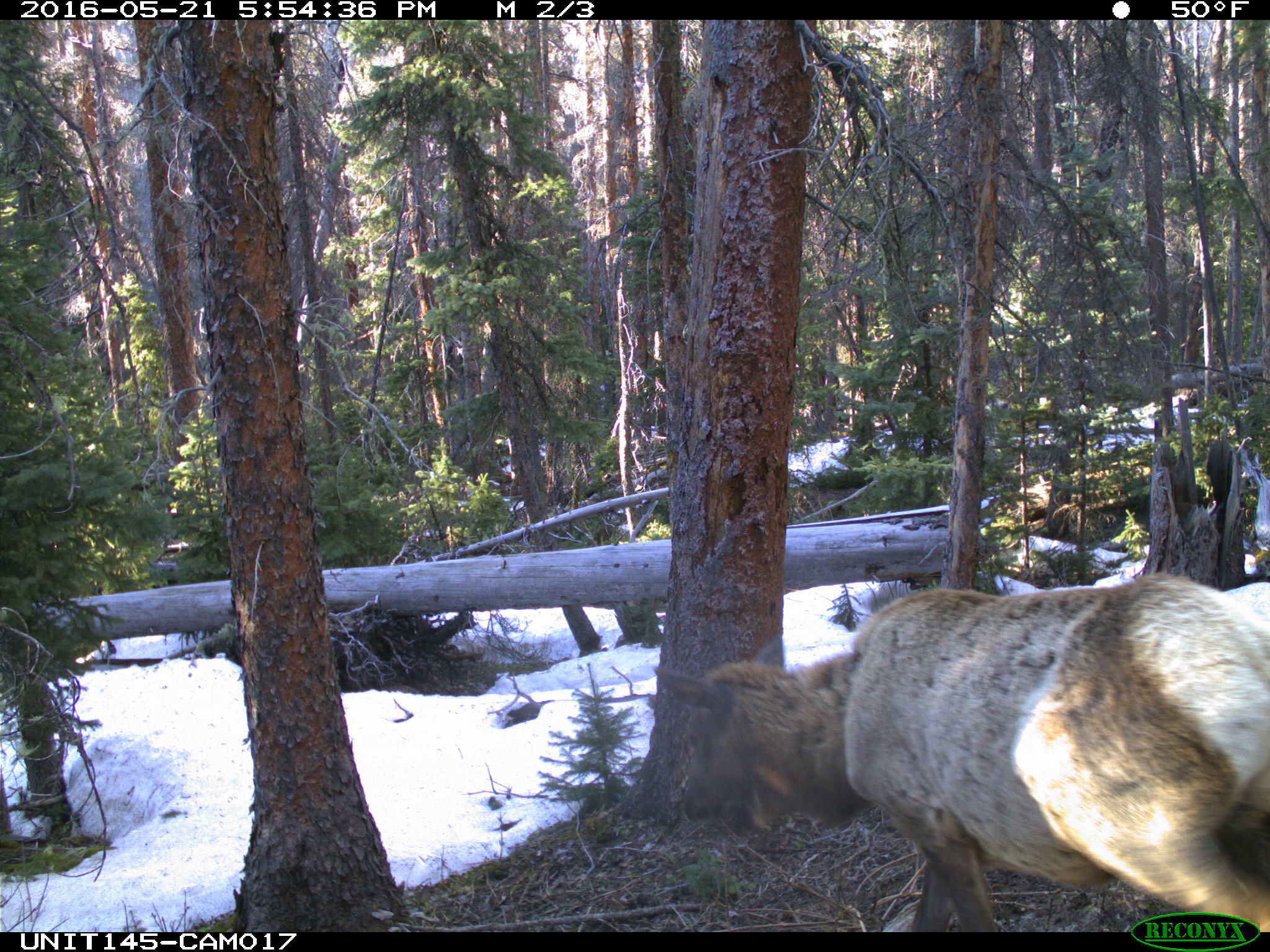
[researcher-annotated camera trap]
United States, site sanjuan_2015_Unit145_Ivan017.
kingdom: Animalia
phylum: Chordata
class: Mammalia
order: Artiodactyla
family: Cervidae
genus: Cervus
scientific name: Cervus elaphus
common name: red deer